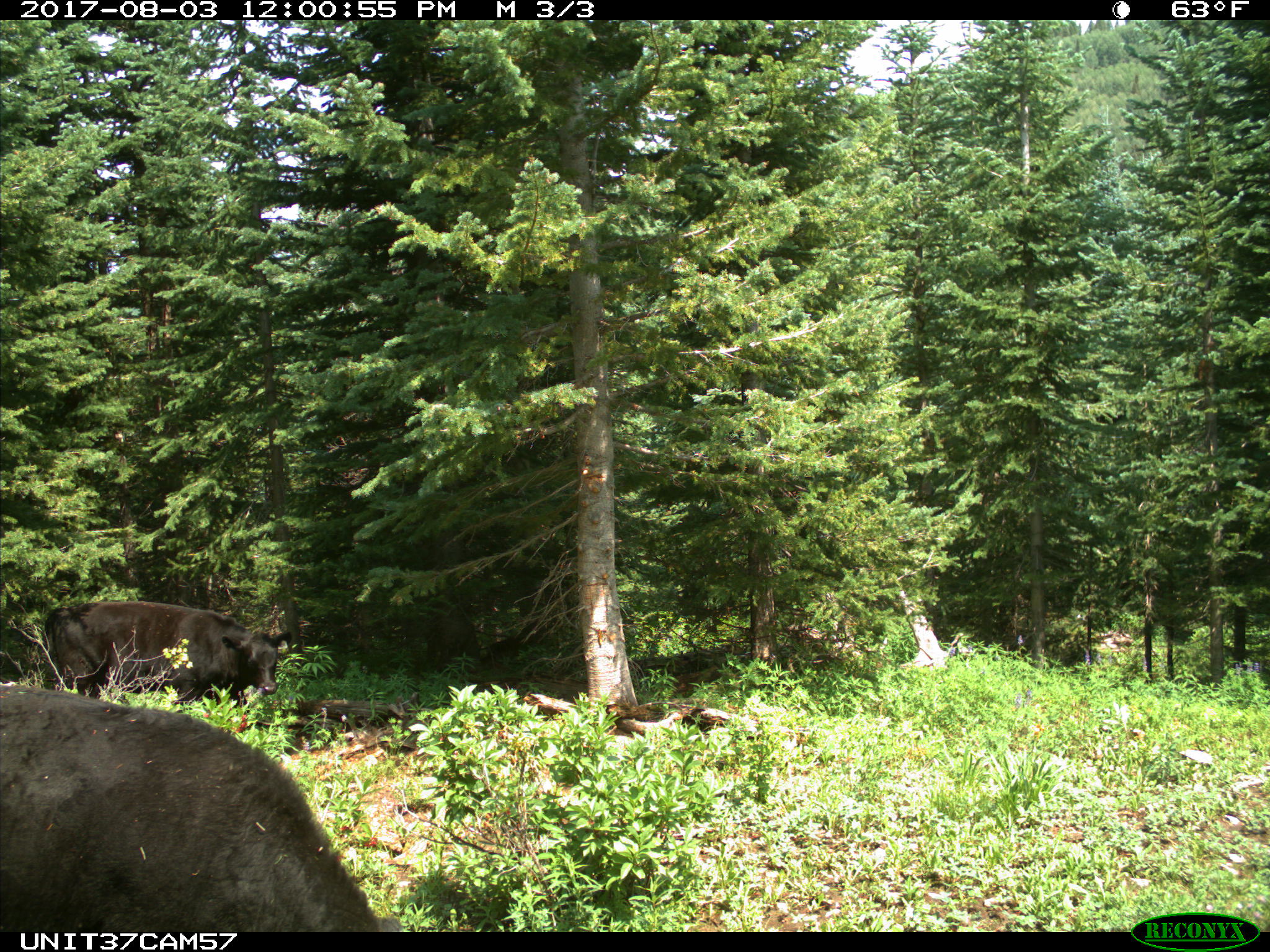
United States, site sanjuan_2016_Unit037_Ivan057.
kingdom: Animalia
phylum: Chordata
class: Mammalia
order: Artiodactyla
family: Bovidae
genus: Bos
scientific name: Bos taurus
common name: domestic cow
Bos taurus (domestic cow).